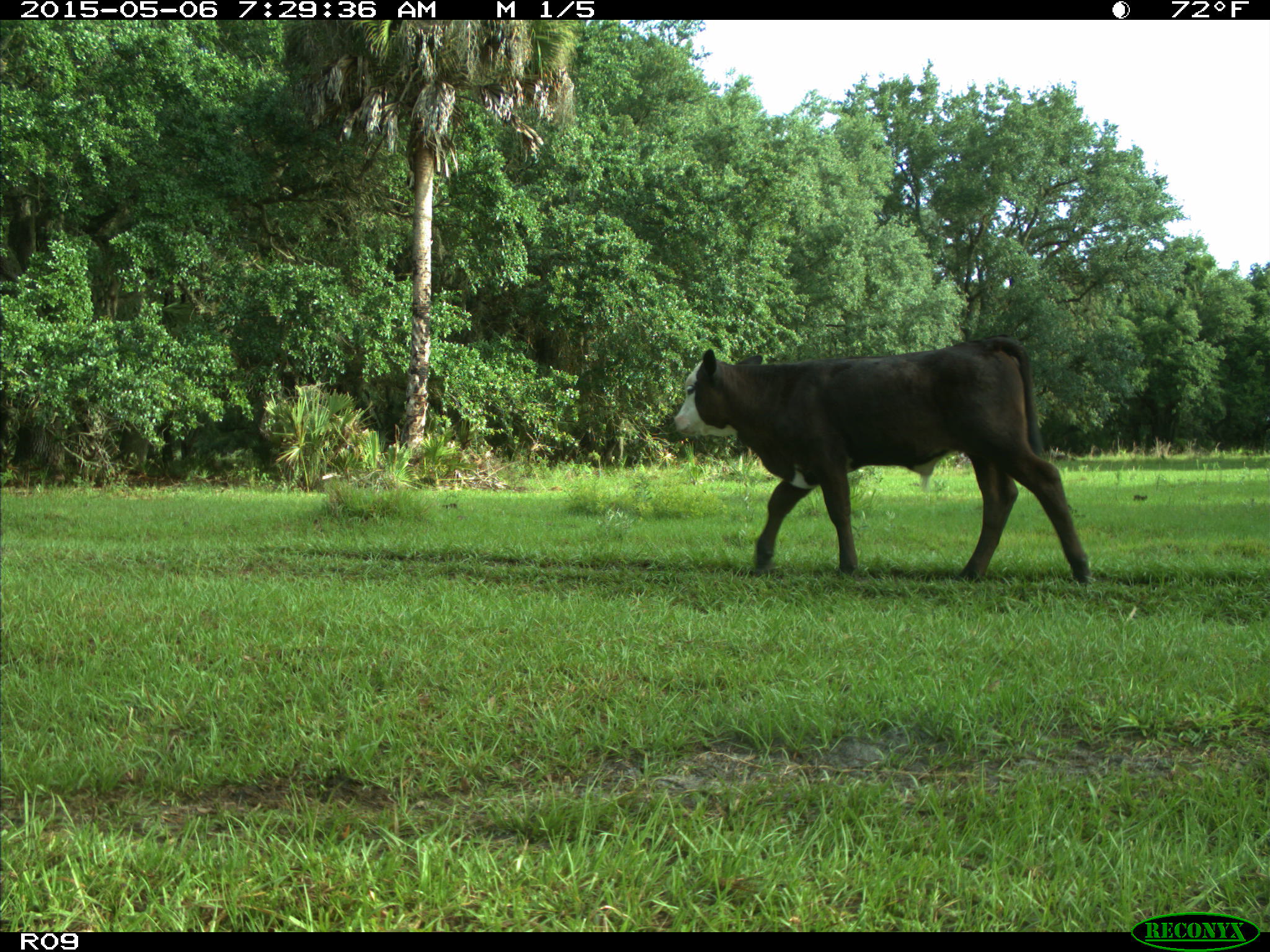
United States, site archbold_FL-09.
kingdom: Animalia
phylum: Chordata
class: Mammalia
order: Artiodactyla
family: Bovidae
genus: Bos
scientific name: Bos taurus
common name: domestic cow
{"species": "Bos taurus (domestic cow)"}